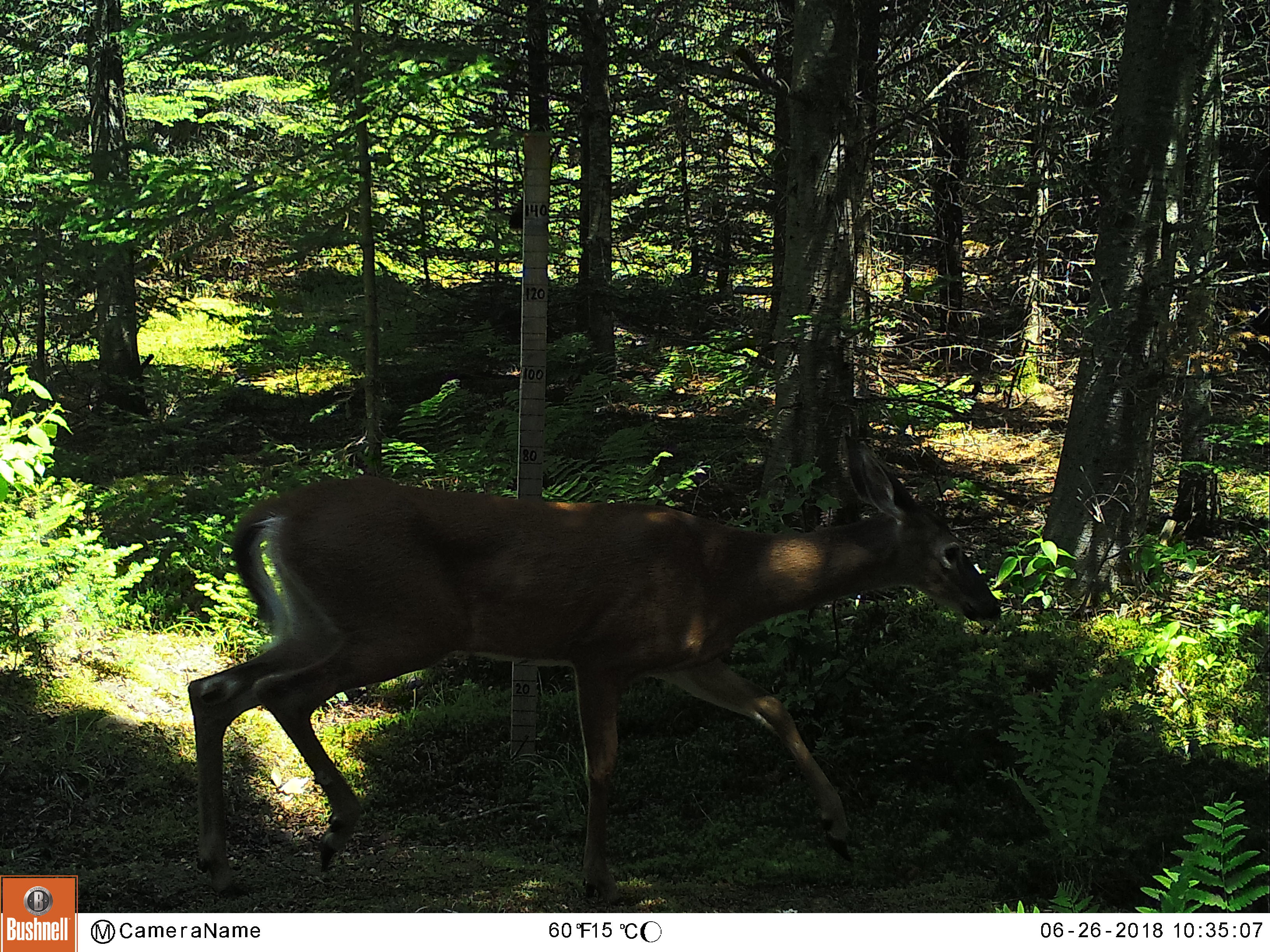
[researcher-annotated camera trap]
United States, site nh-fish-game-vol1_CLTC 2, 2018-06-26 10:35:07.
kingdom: Animalia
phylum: Chordata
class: Mammalia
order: Artiodactyla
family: Cervidae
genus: Odocoileus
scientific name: Odocoileus virginianus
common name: white-tailed deer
White-tailed deer (Odocoileus virginianus).